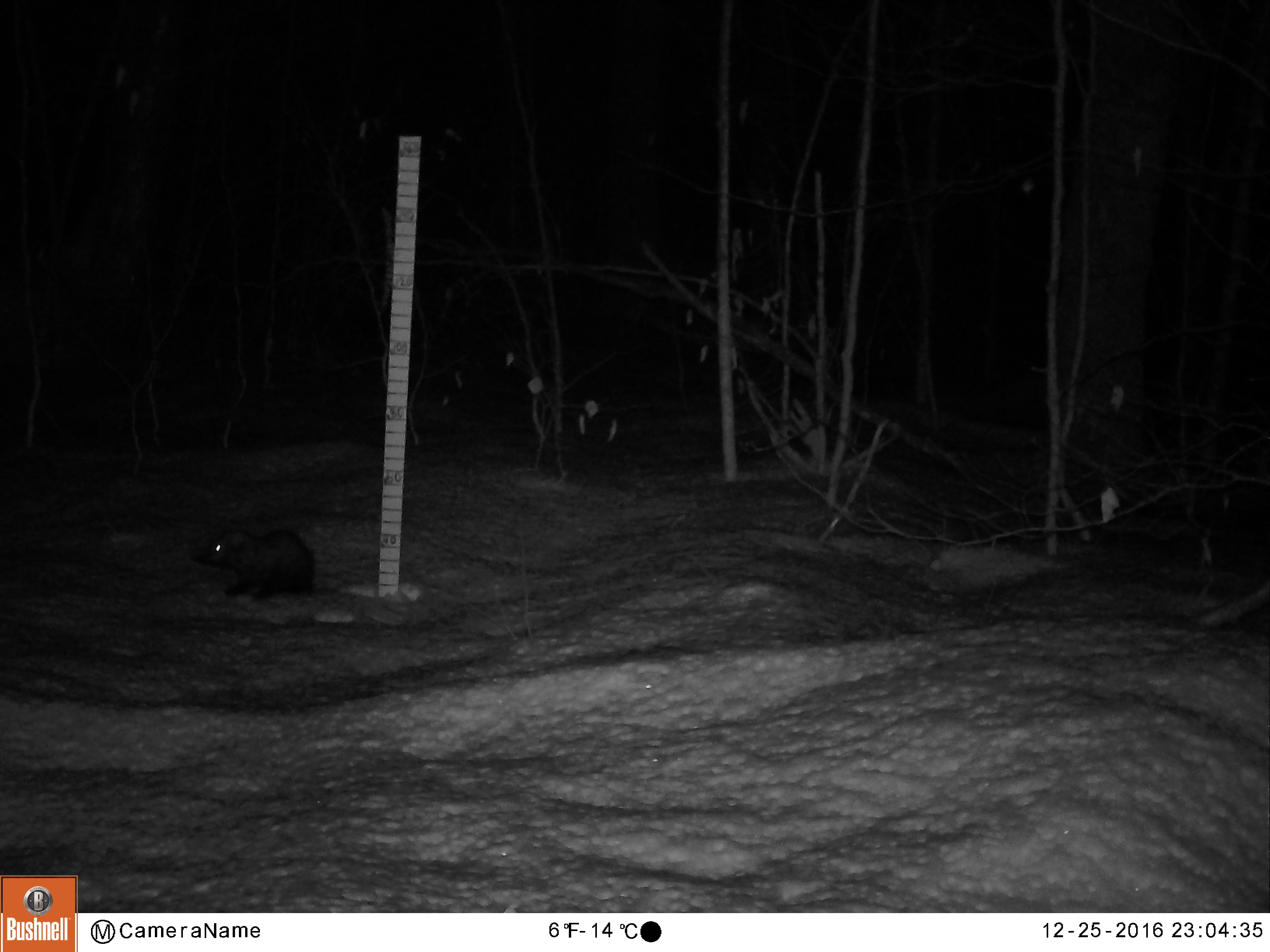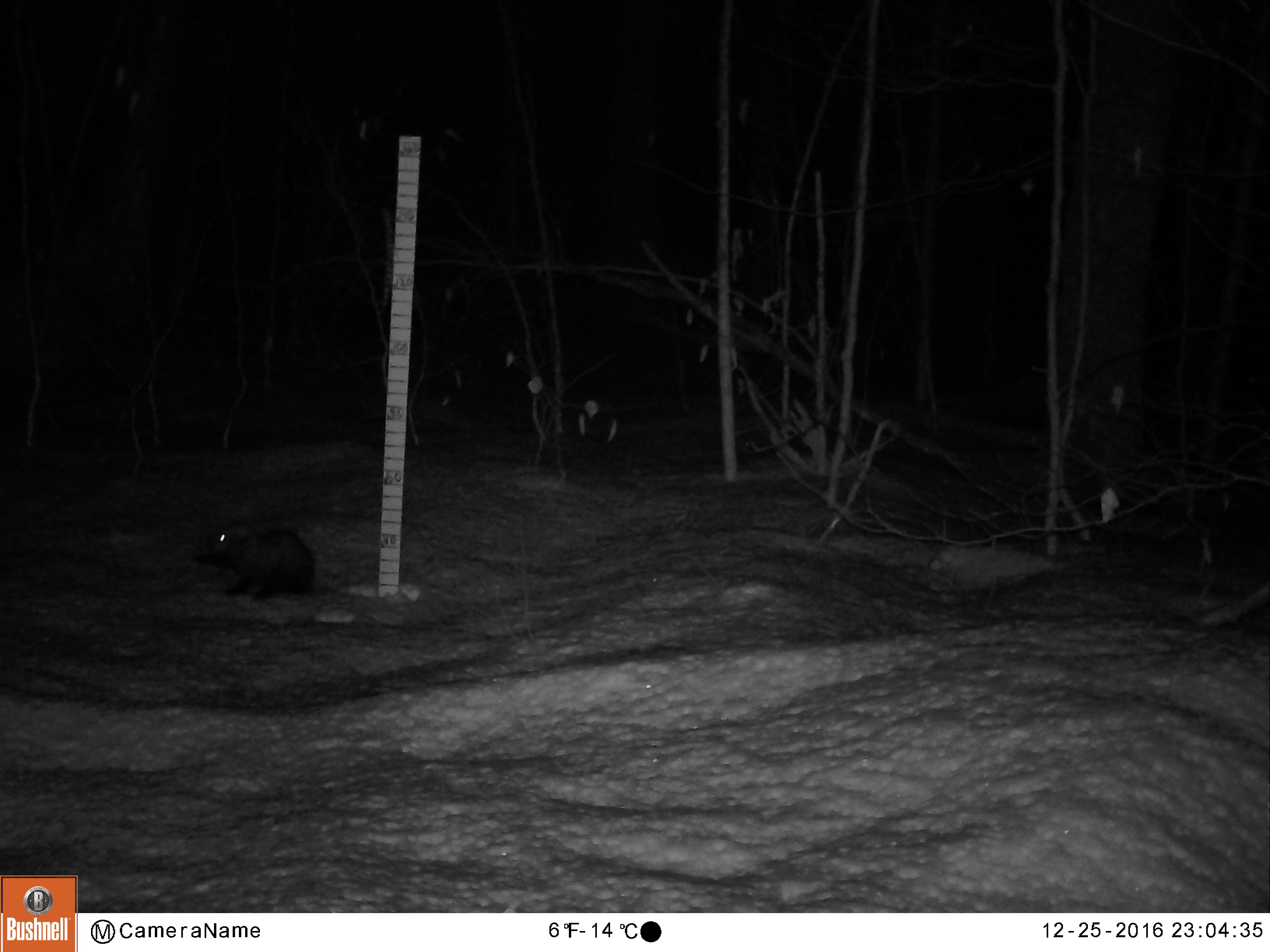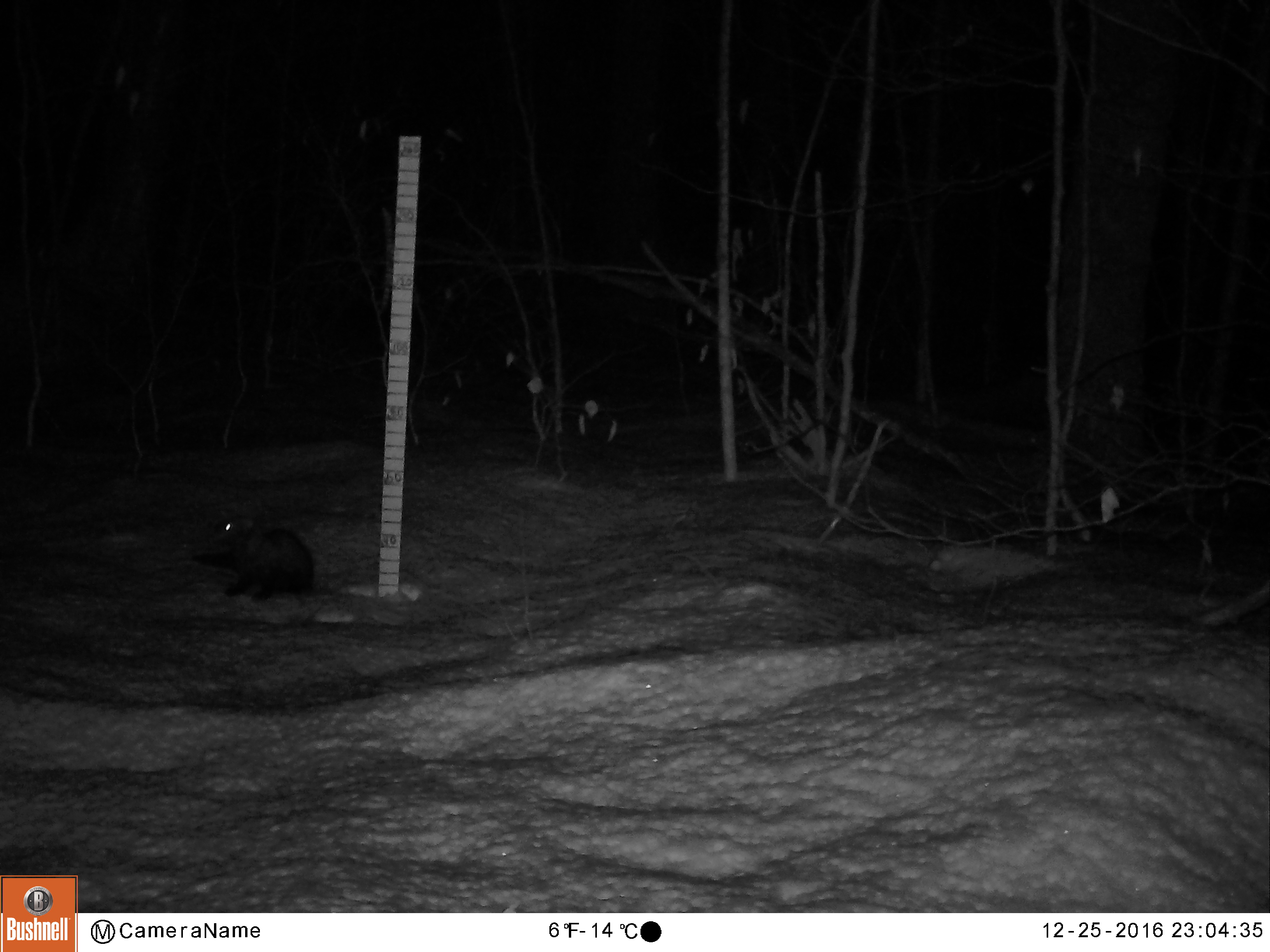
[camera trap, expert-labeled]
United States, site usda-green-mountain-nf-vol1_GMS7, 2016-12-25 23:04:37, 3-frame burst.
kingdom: Animalia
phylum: Chordata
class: Mammalia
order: Carnivora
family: Mustelidae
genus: Pekania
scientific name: Pekania pennanti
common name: fisher